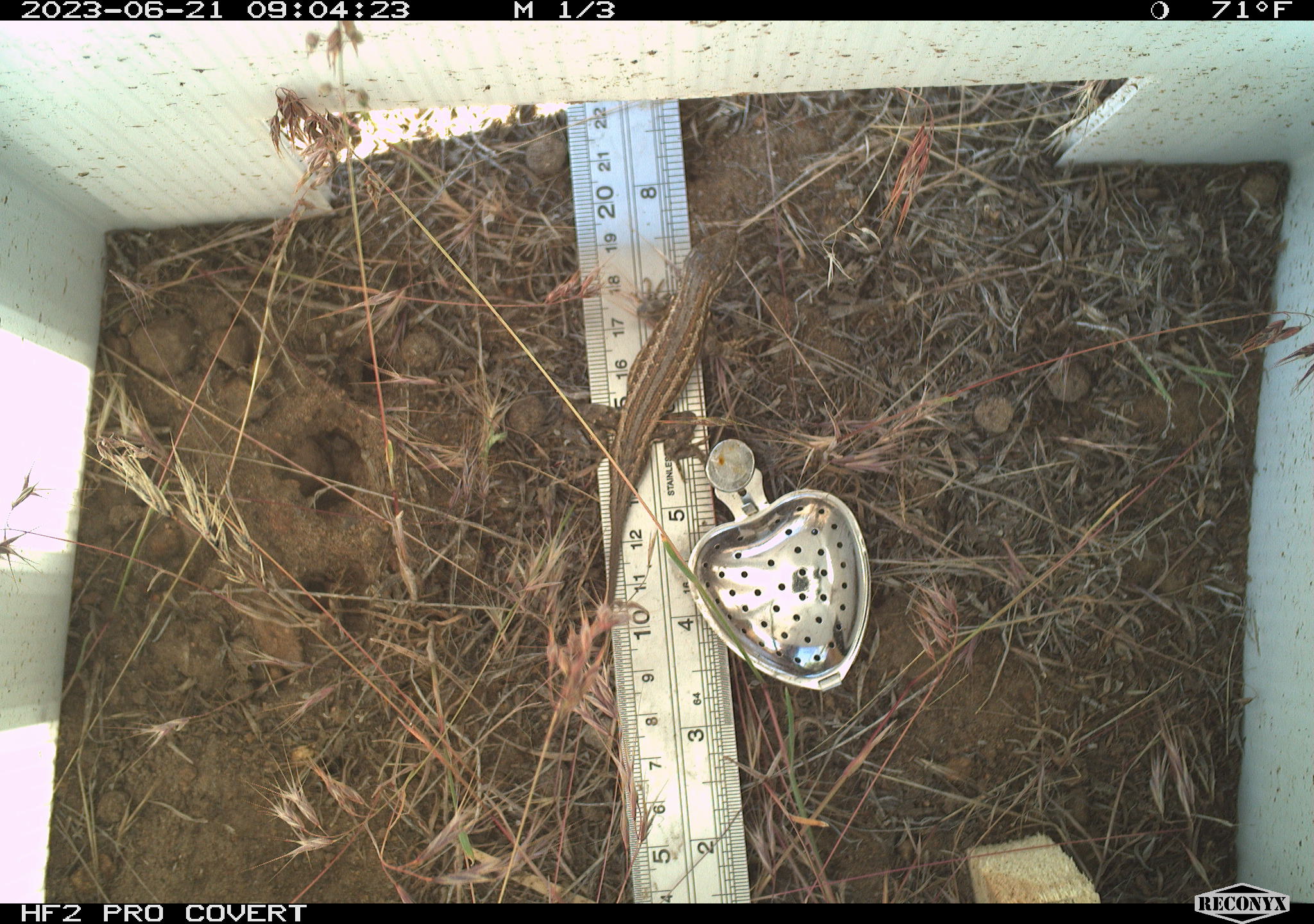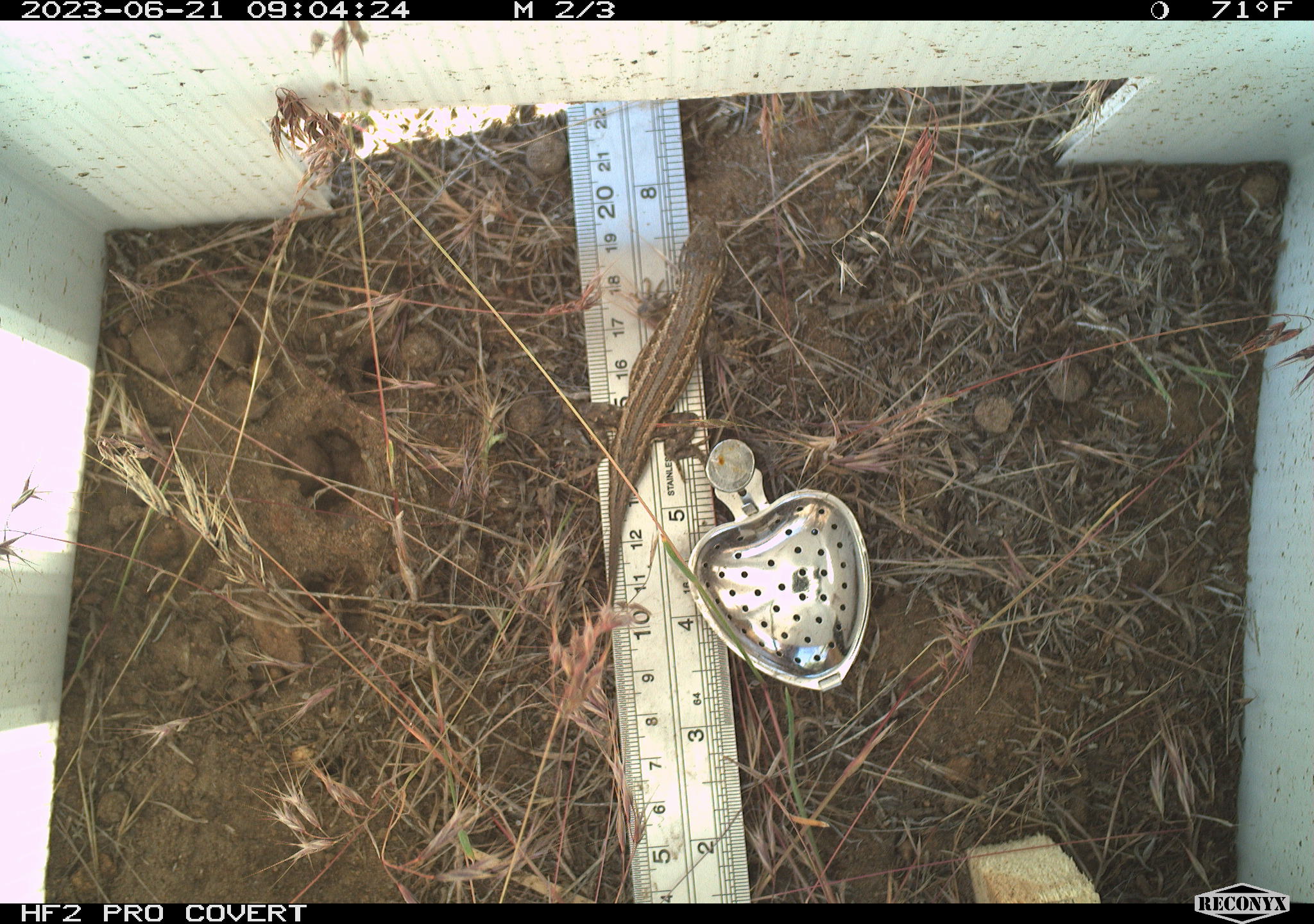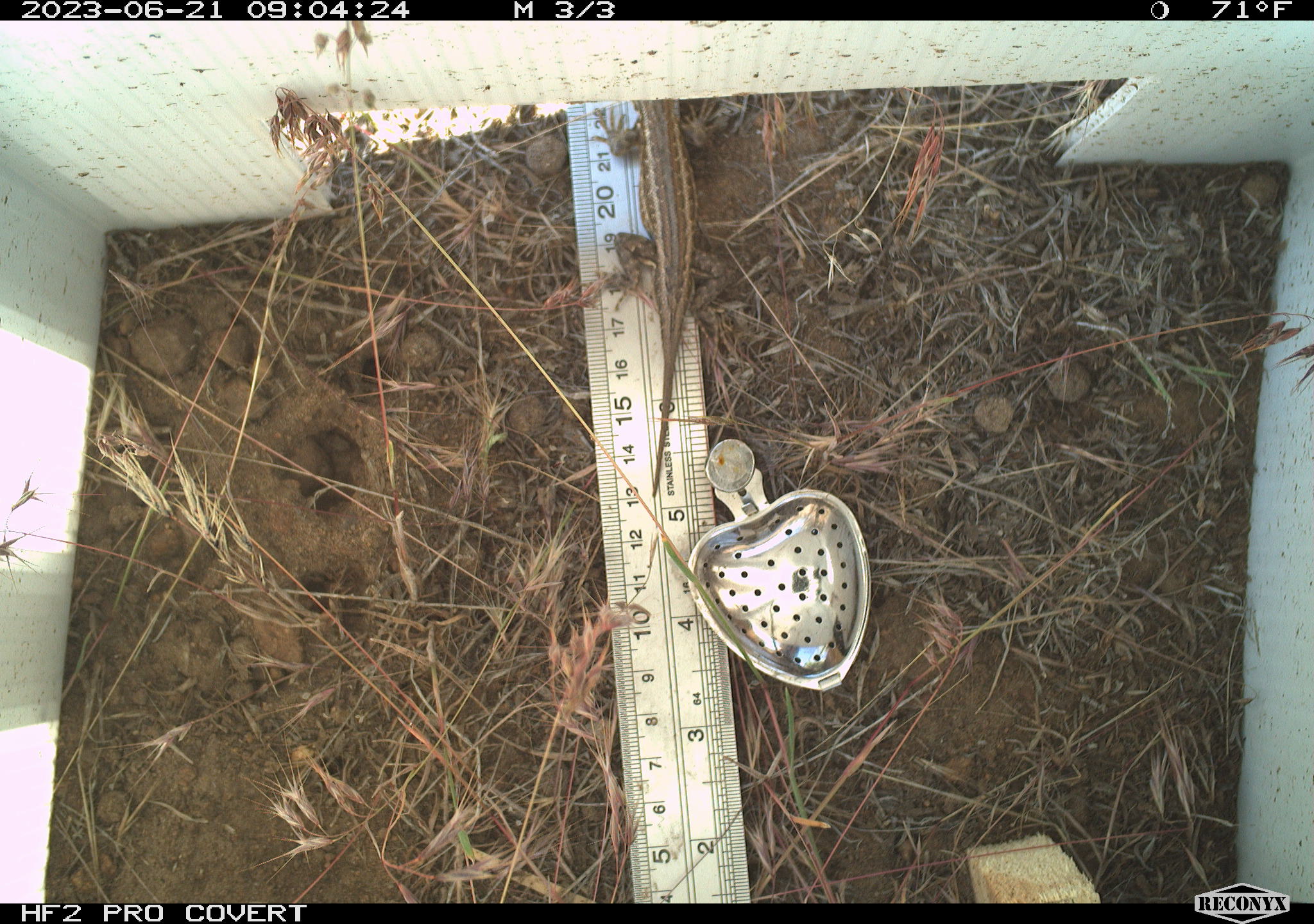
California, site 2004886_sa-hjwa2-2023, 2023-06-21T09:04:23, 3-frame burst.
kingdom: Animalia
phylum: Chordata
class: Reptilia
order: Squamata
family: Phrynosomatidae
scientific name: Phrynosomatidae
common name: phrynosomatid lizards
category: phrynosomatidae family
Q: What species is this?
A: Phrynosomatidae family (phrynosomatid lizards) (Phrynosomatidae).